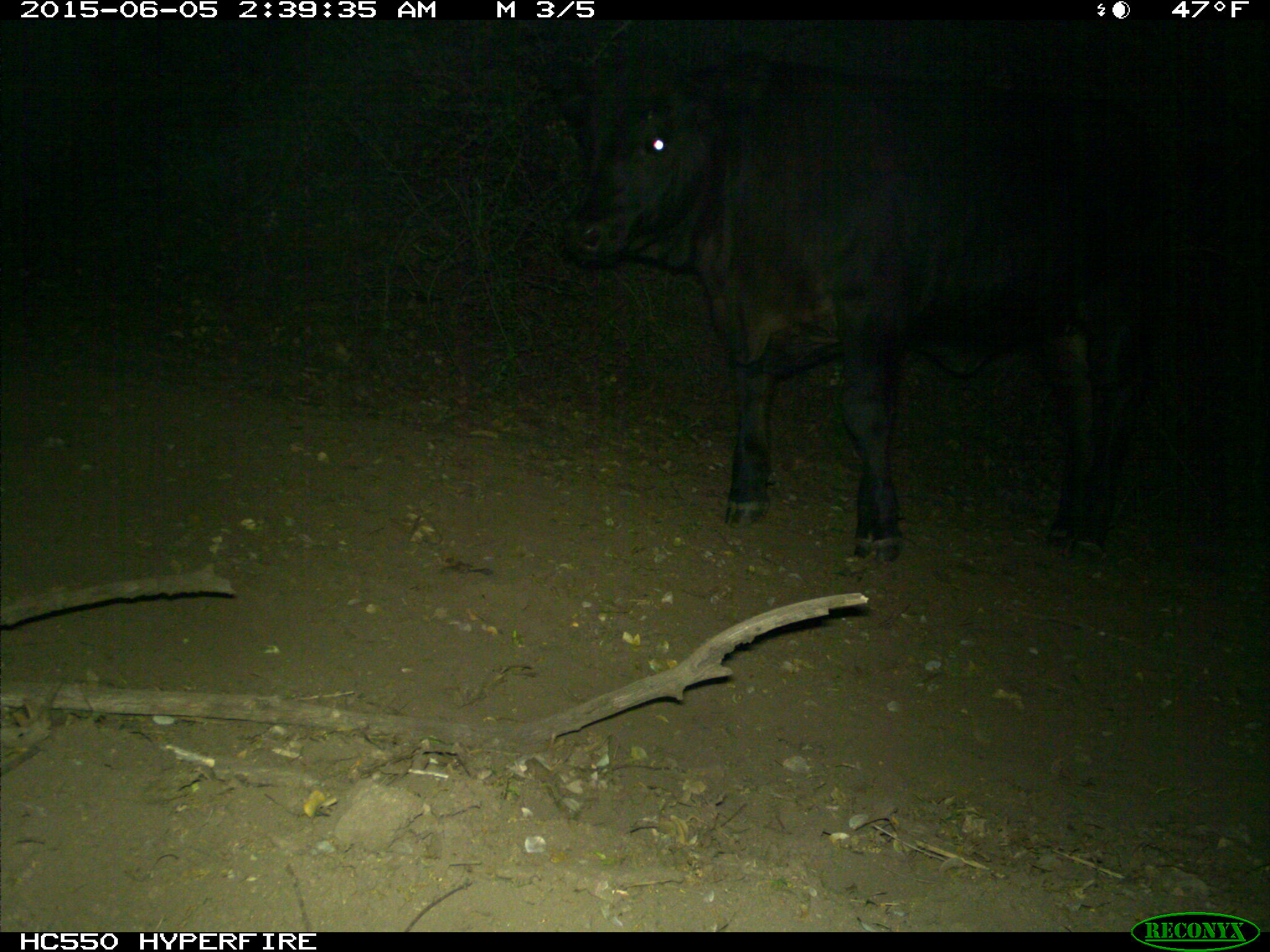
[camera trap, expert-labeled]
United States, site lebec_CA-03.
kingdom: Animalia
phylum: Chordata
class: Mammalia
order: Artiodactyla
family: Bovidae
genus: Bos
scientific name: Bos taurus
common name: domestic cow